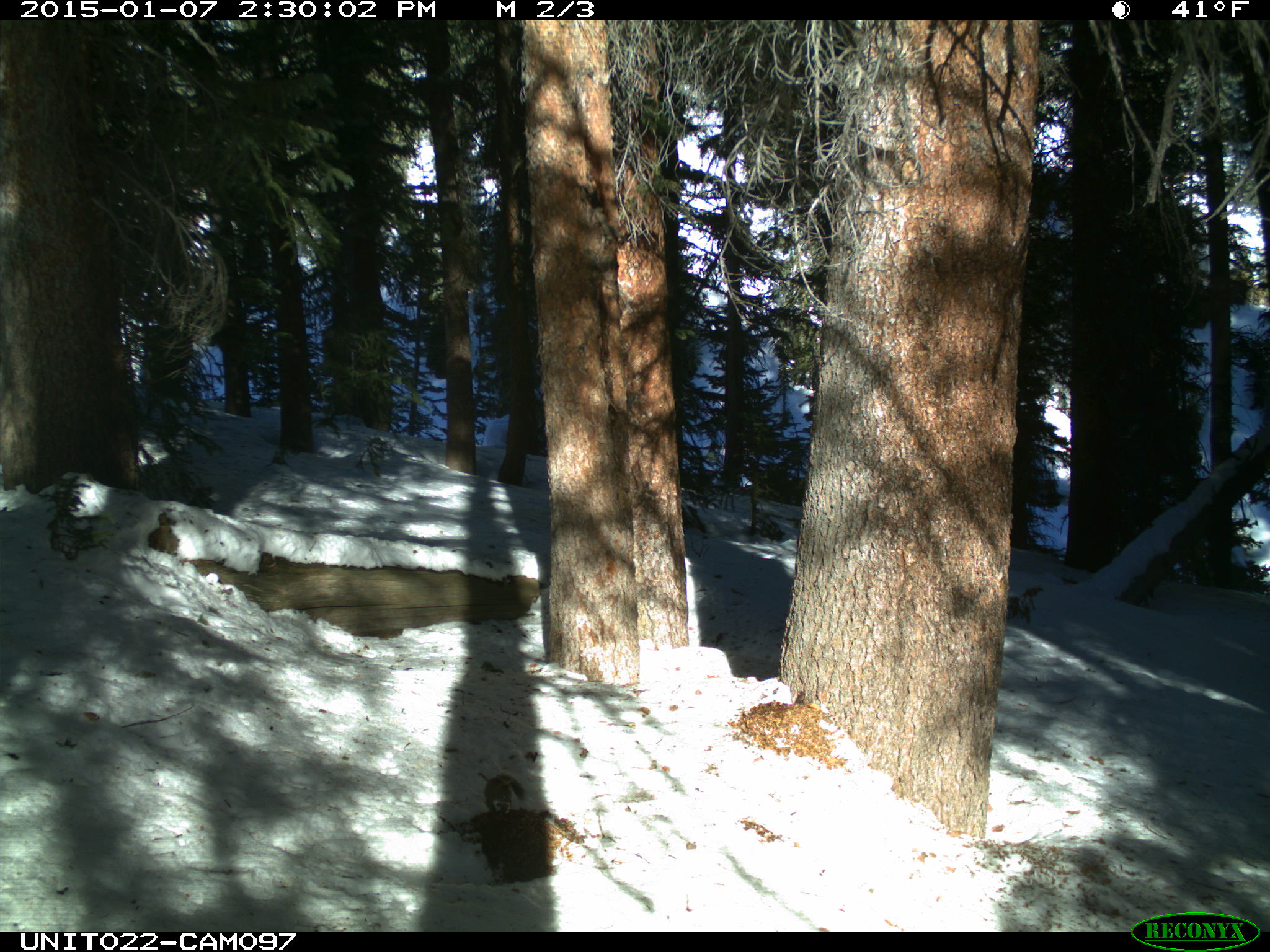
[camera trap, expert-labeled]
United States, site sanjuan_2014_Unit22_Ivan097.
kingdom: Animalia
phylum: Chordata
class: Mammalia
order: Rodentia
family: Sciuridae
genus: Tamiasciurus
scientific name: Tamiasciurus hudsonicus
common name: american red squirrel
Tamiasciurus hudsonicus (american red squirrel).